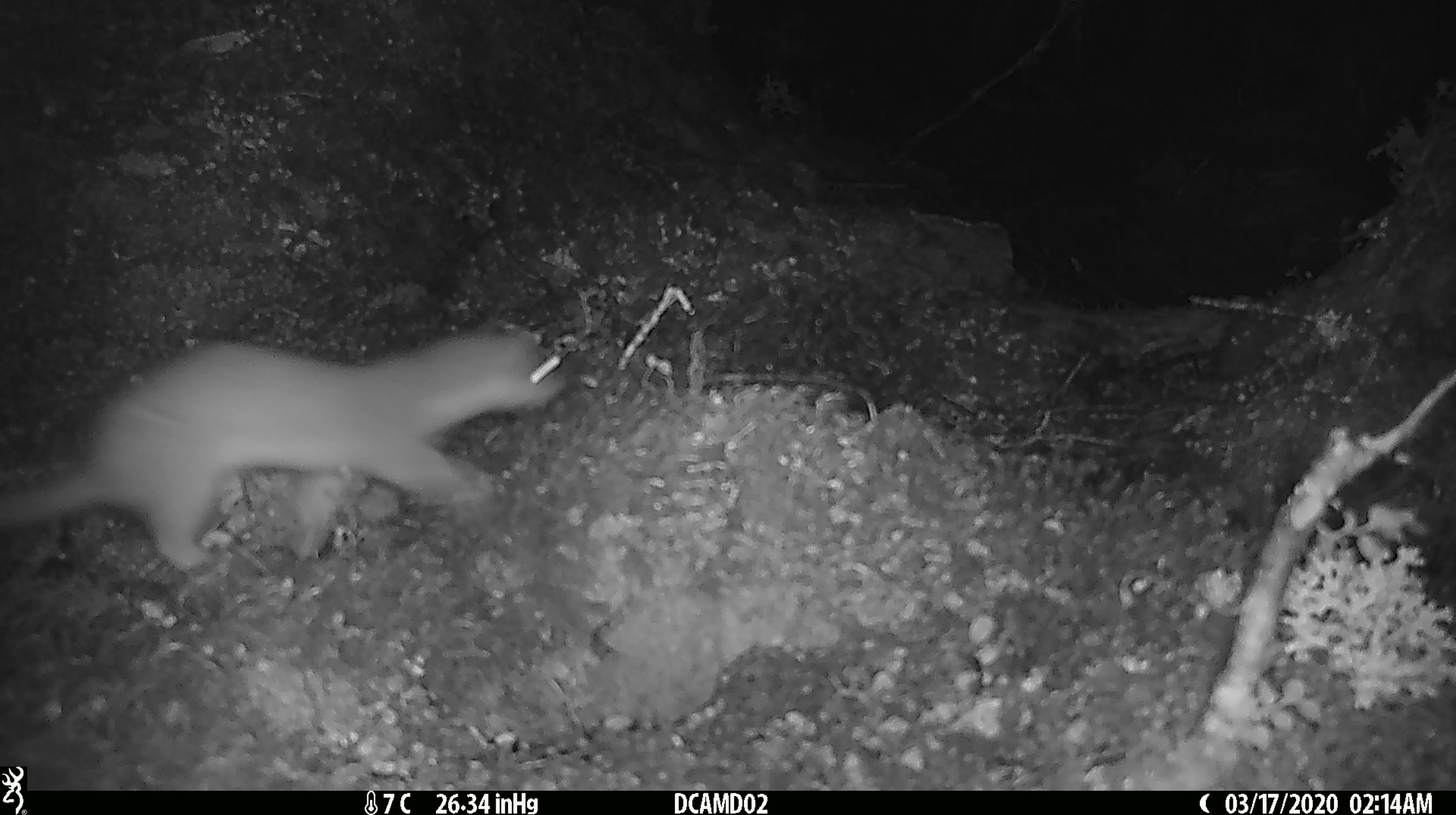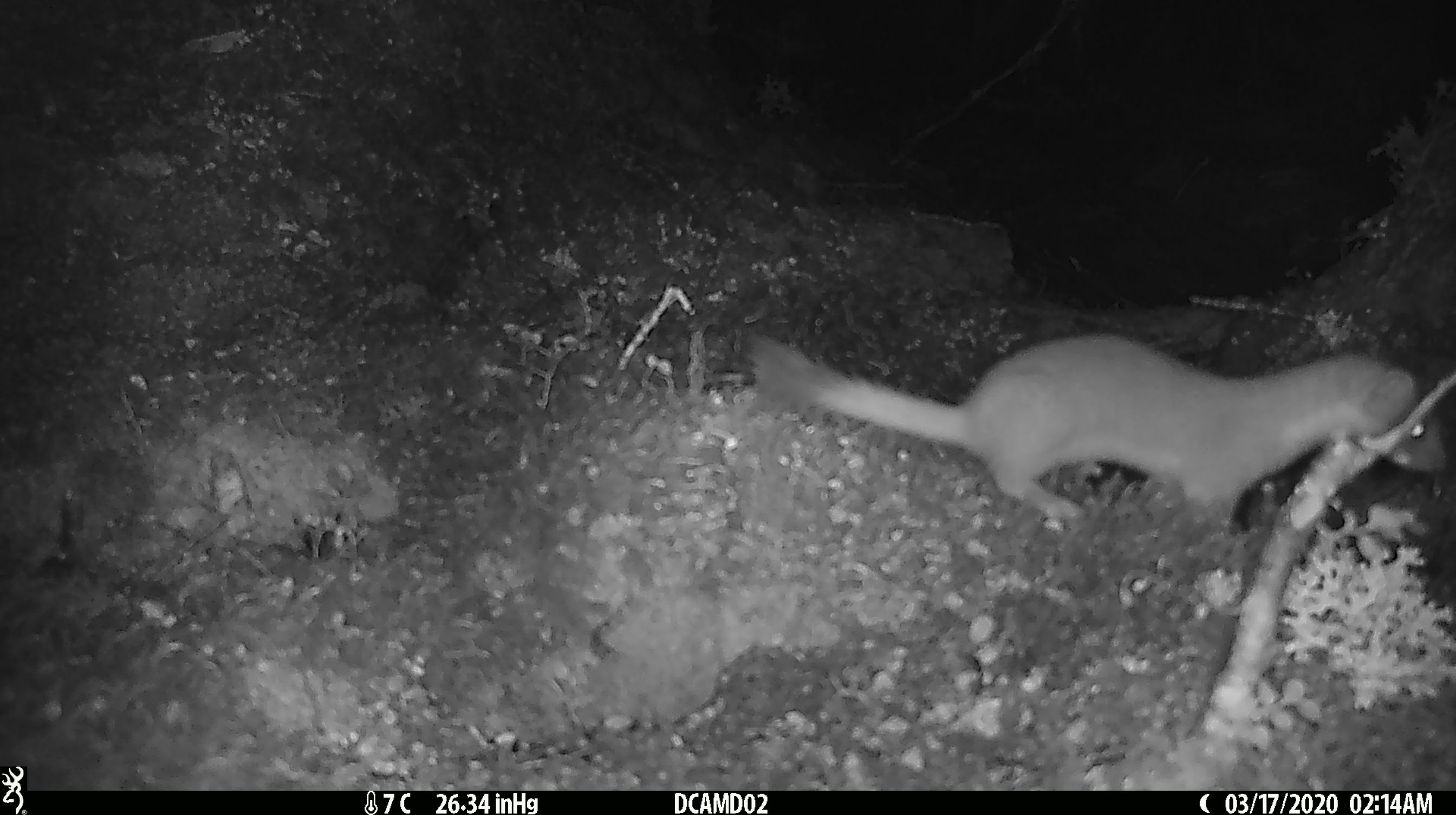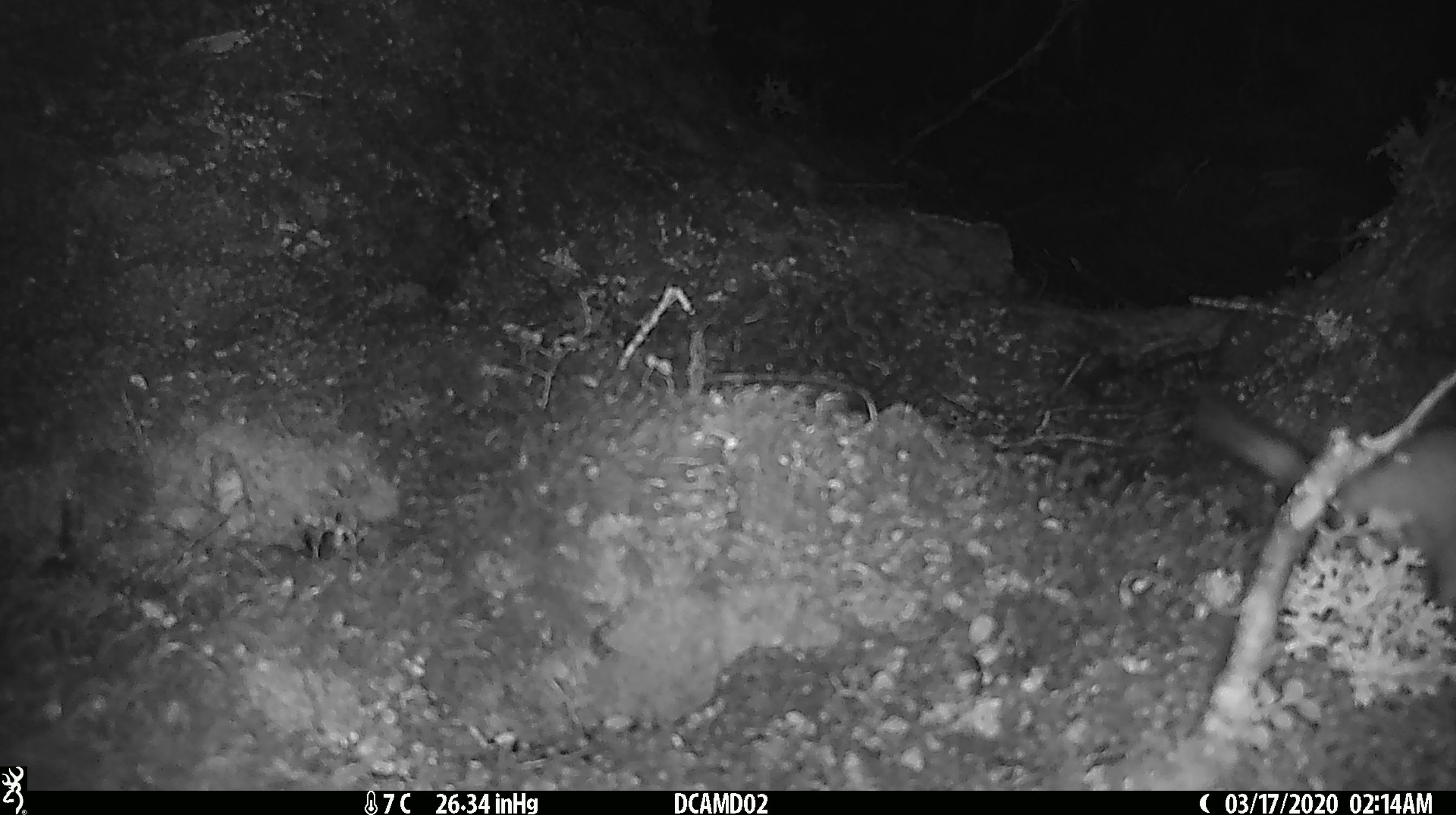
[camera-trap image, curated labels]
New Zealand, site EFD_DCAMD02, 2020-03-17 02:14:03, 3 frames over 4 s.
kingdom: Animalia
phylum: Chordata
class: Mammalia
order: Carnivora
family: Mustelidae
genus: Mustela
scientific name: Mustela erminea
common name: stoat